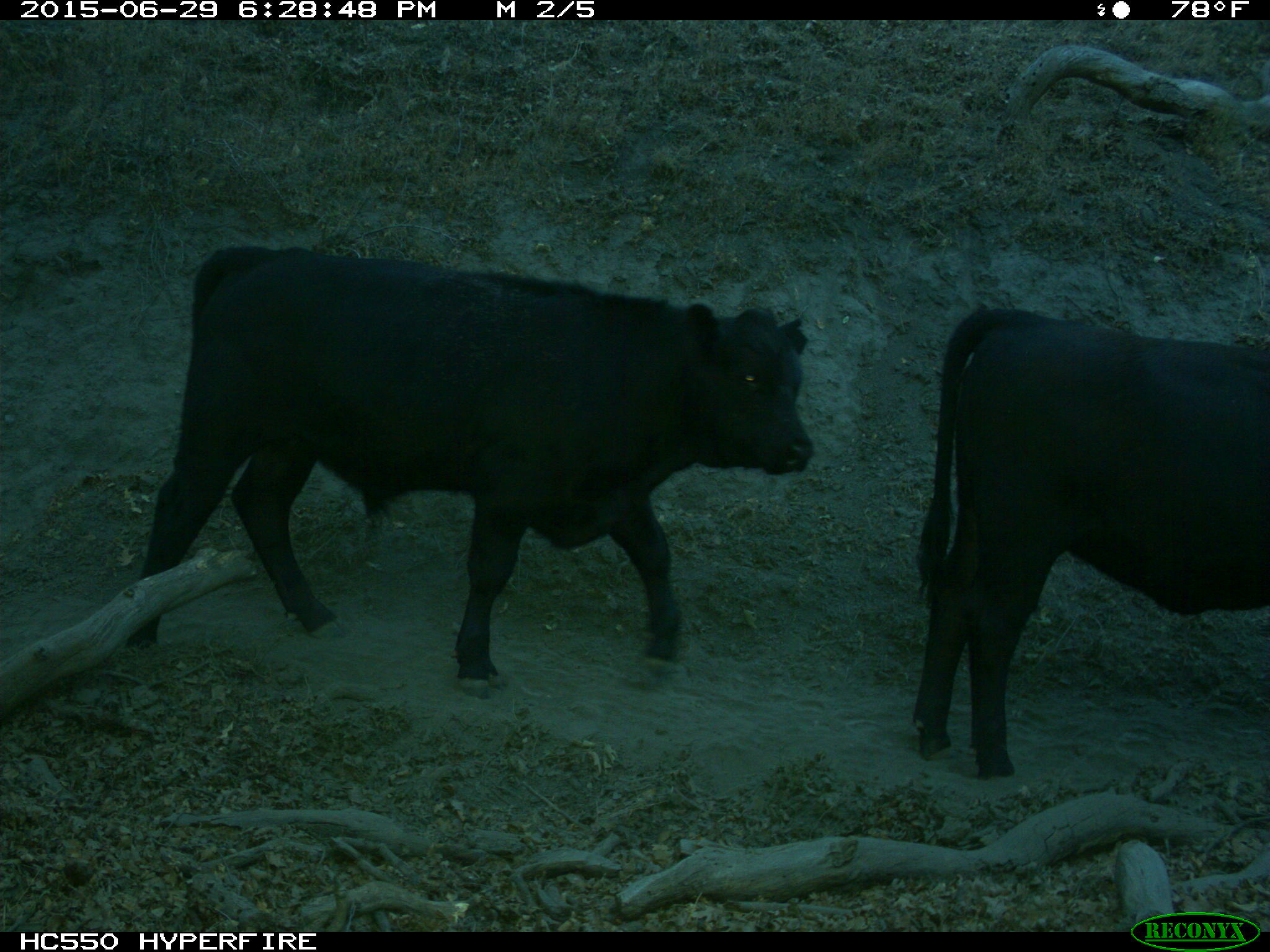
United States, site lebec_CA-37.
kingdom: Animalia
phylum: Chordata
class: Mammalia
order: Artiodactyla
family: Bovidae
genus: Bos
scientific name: Bos taurus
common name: domestic cow